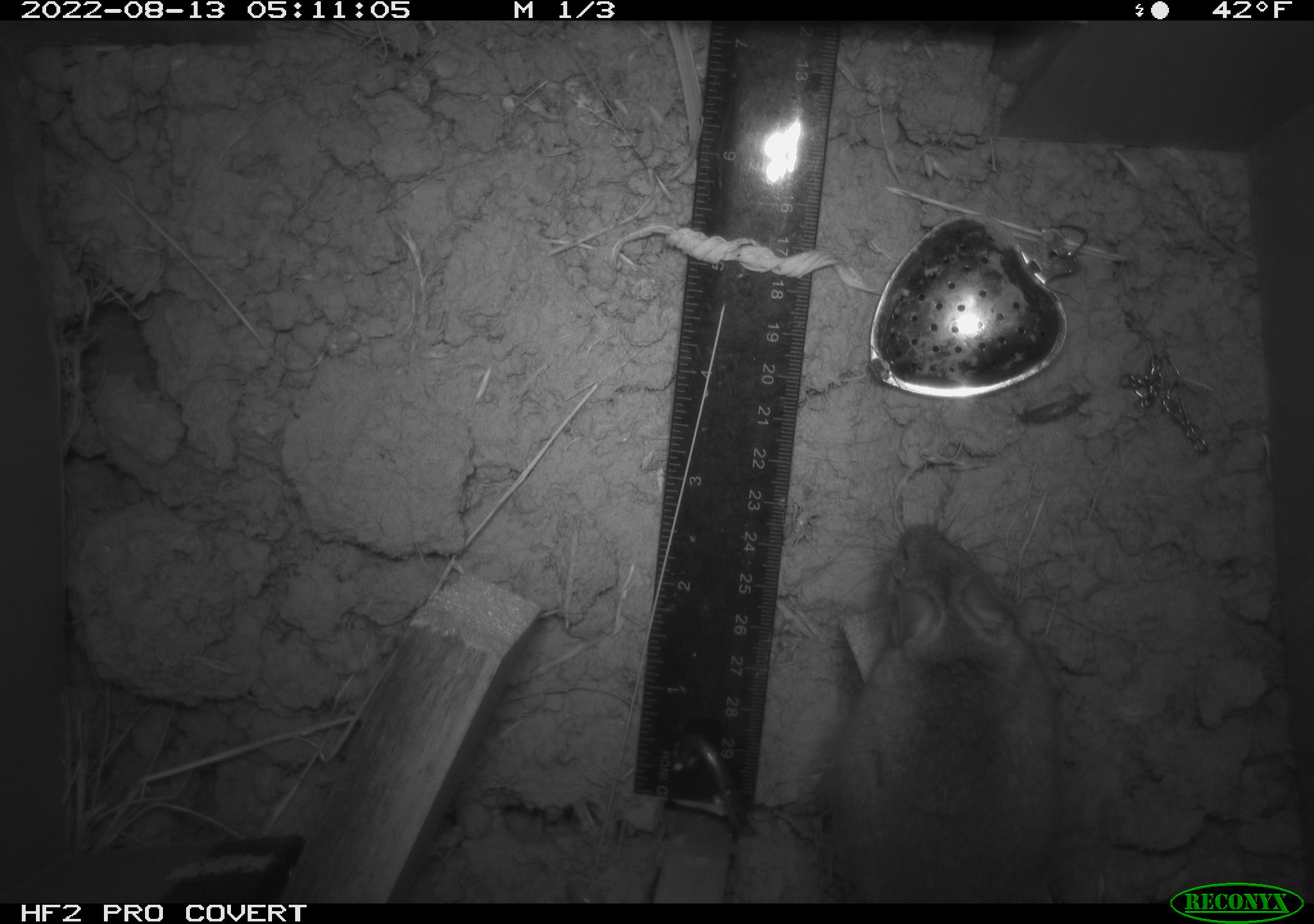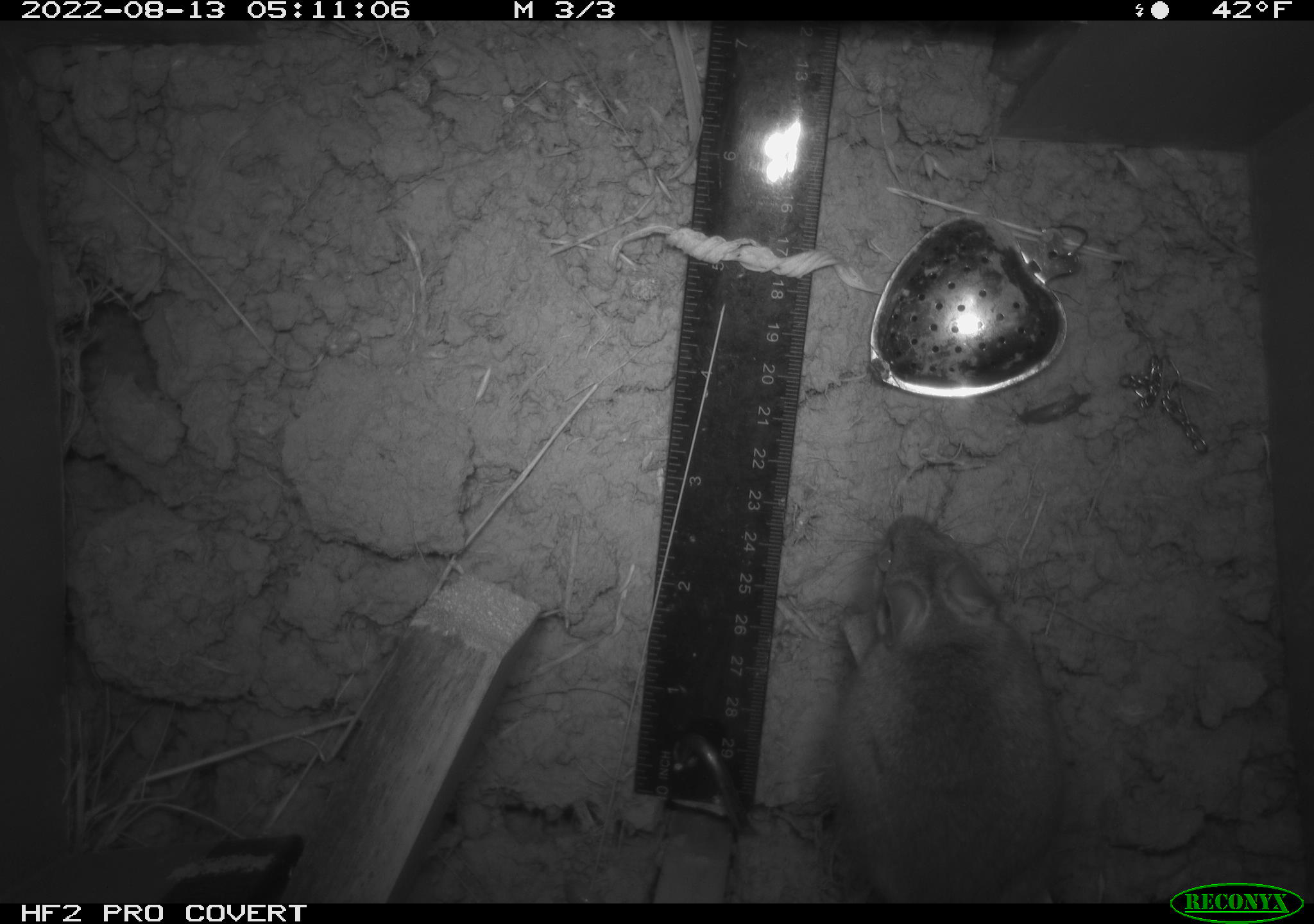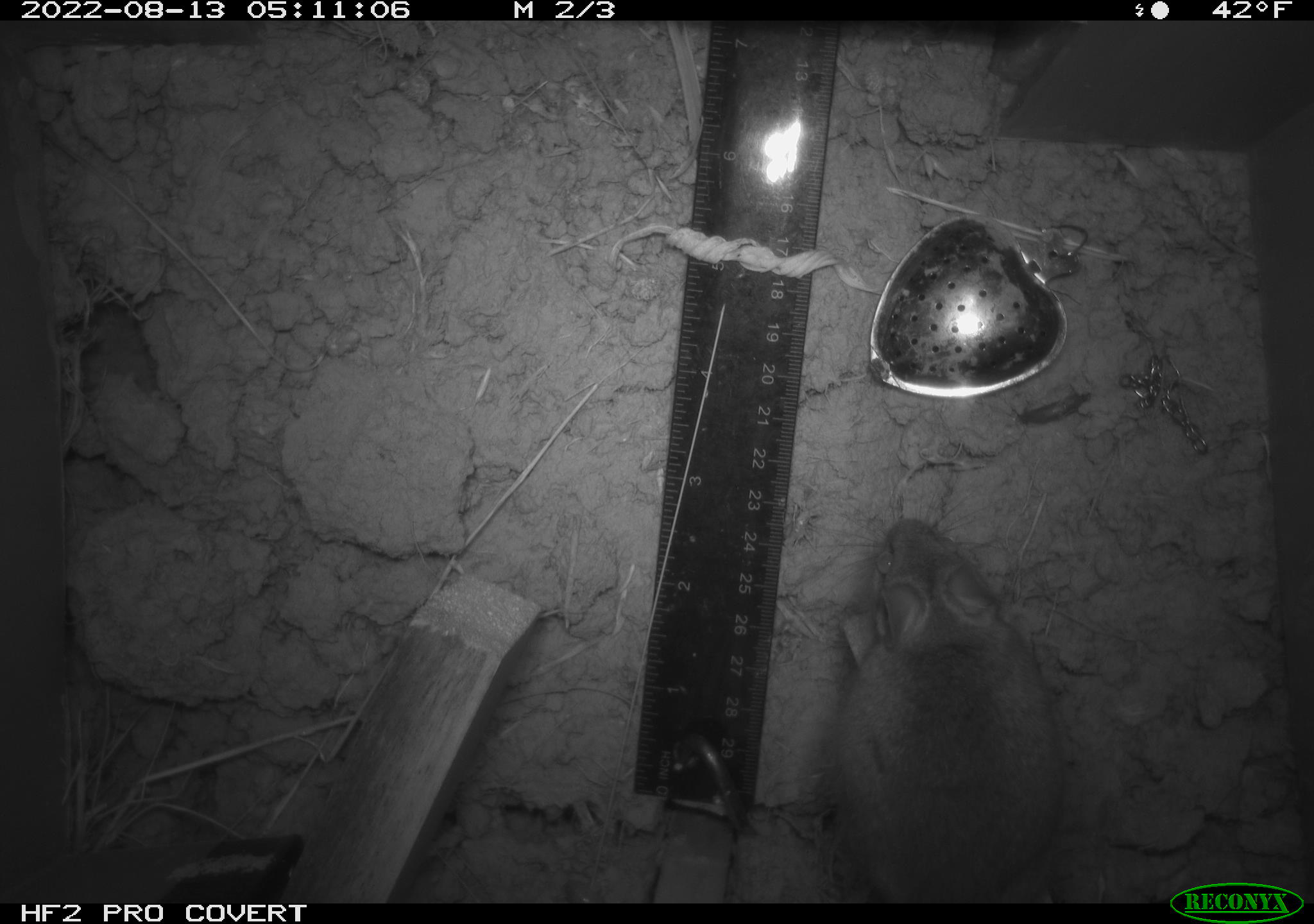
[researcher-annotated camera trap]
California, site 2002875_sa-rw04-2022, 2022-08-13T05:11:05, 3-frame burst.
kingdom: Animalia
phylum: Chordata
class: Mammalia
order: Rodentia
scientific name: Rodentia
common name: mouse species